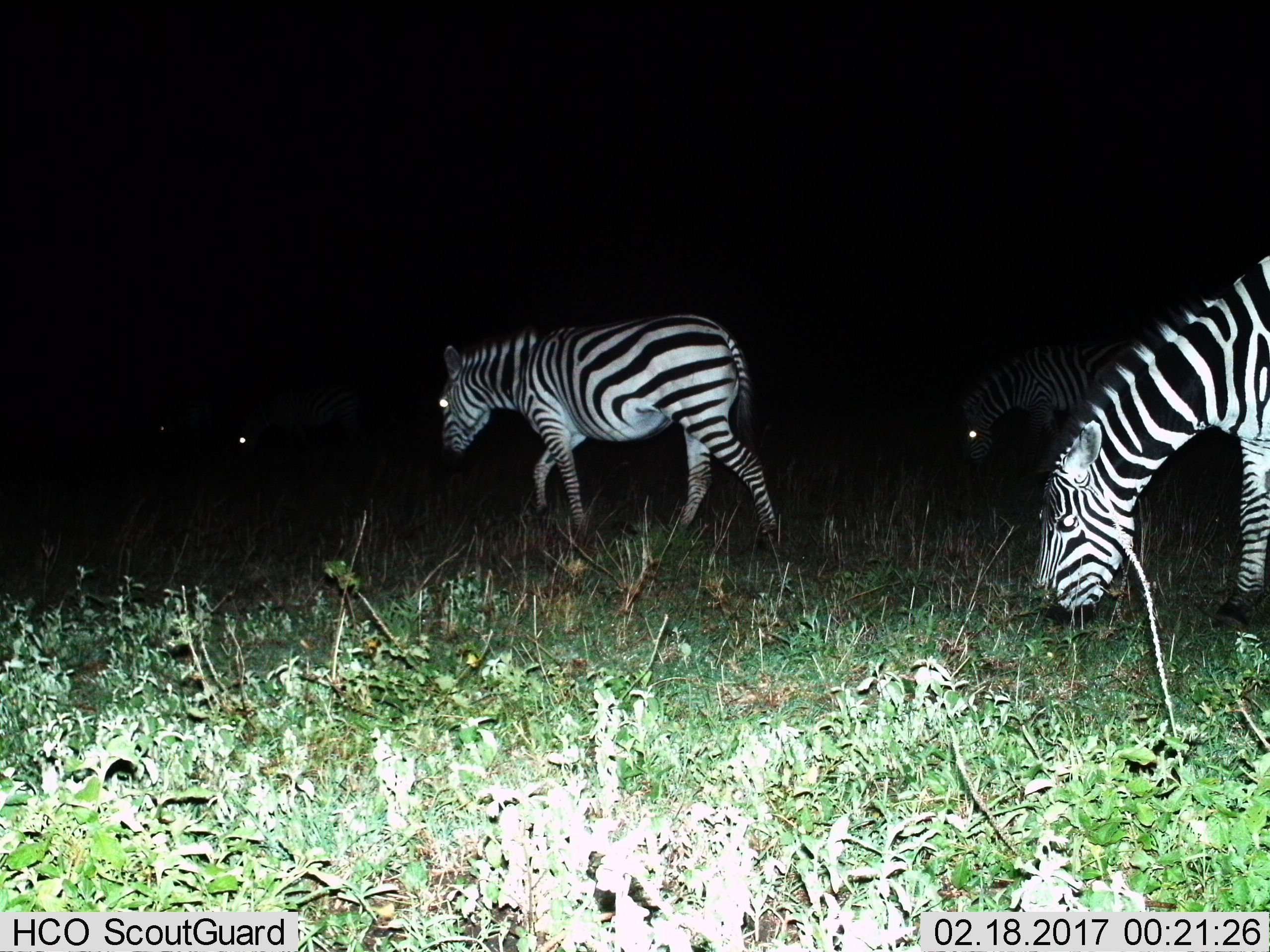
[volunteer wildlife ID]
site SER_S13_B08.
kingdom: Animalia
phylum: Chordata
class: Mammalia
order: Perissodactyla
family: Equidae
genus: Equus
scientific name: Equus quagga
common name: plains zebra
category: zebraplains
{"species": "zebraplains (plains zebra) (Equus quagga)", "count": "4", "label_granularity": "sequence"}